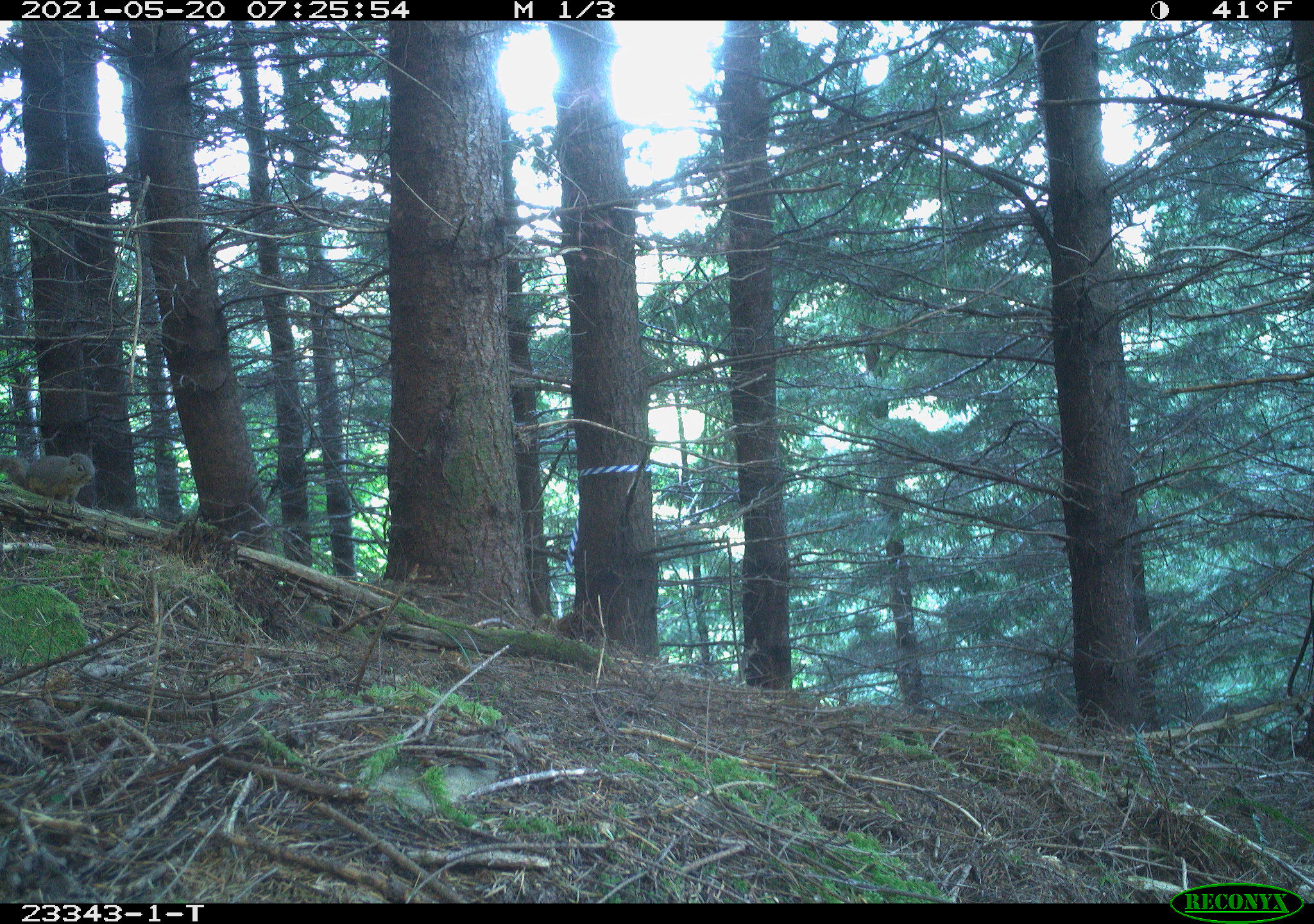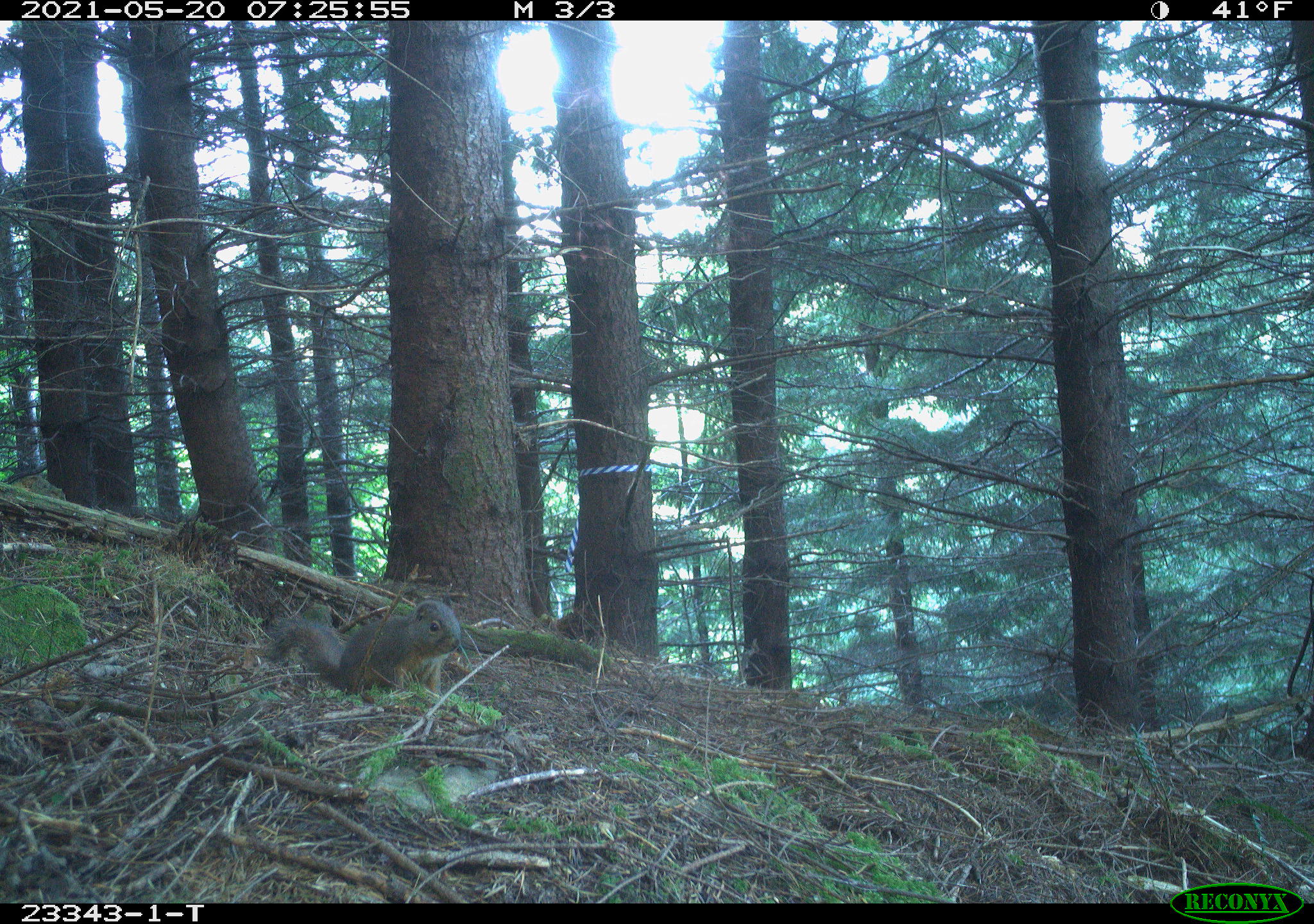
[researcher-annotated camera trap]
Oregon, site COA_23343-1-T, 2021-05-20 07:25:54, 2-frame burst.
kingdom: Animalia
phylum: Chordata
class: Mammalia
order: Rodentia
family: Sciuridae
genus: Tamiasciurus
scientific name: Tamiasciurus douglasii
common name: douglas squirrel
Douglas squirrel (Tamiasciurus douglasii).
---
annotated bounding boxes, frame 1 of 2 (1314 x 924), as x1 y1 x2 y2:
douglas squirrel: 0 441 101 519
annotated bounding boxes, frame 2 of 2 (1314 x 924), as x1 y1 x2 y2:
douglas squirrel: 252 595 460 712